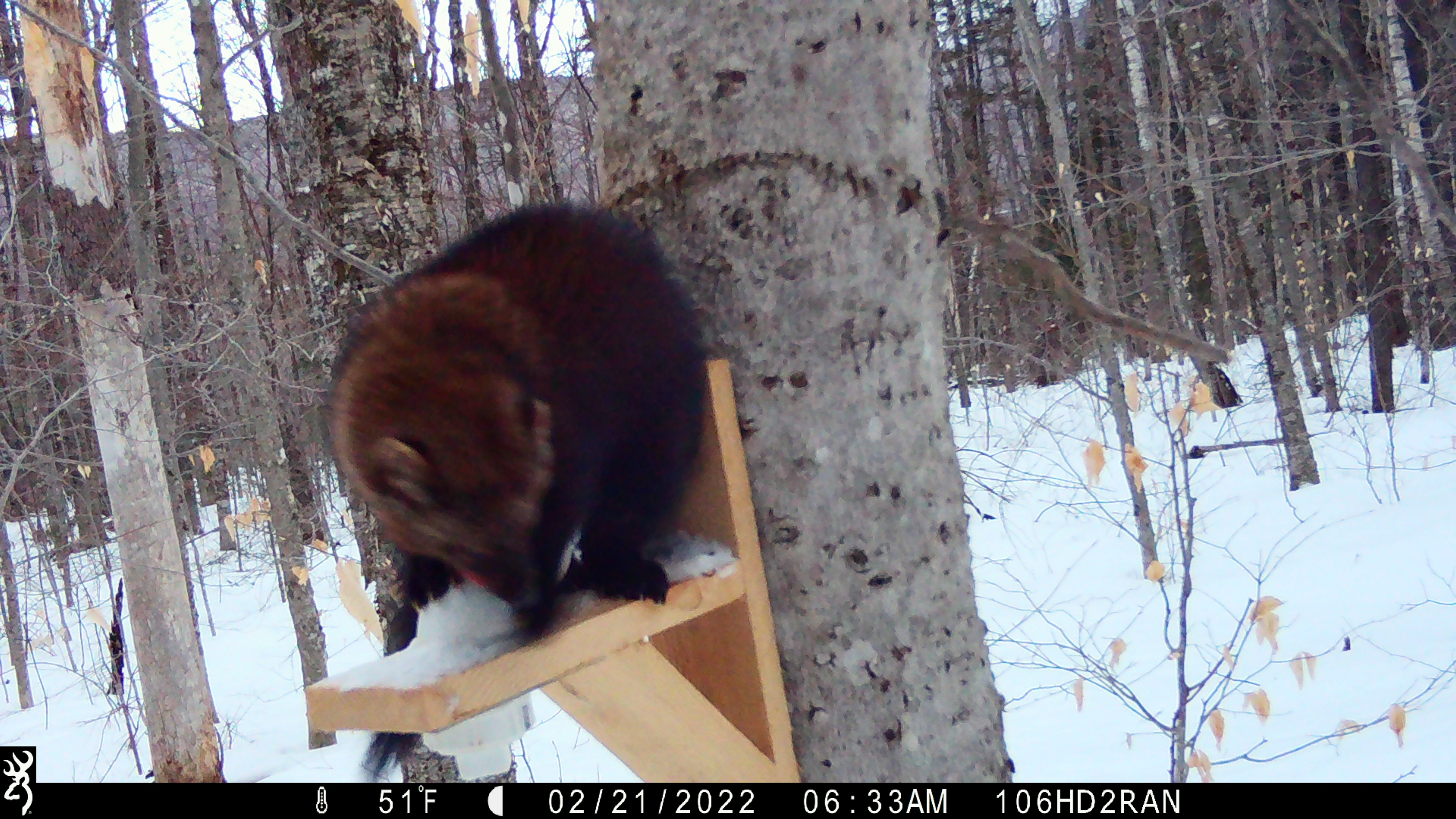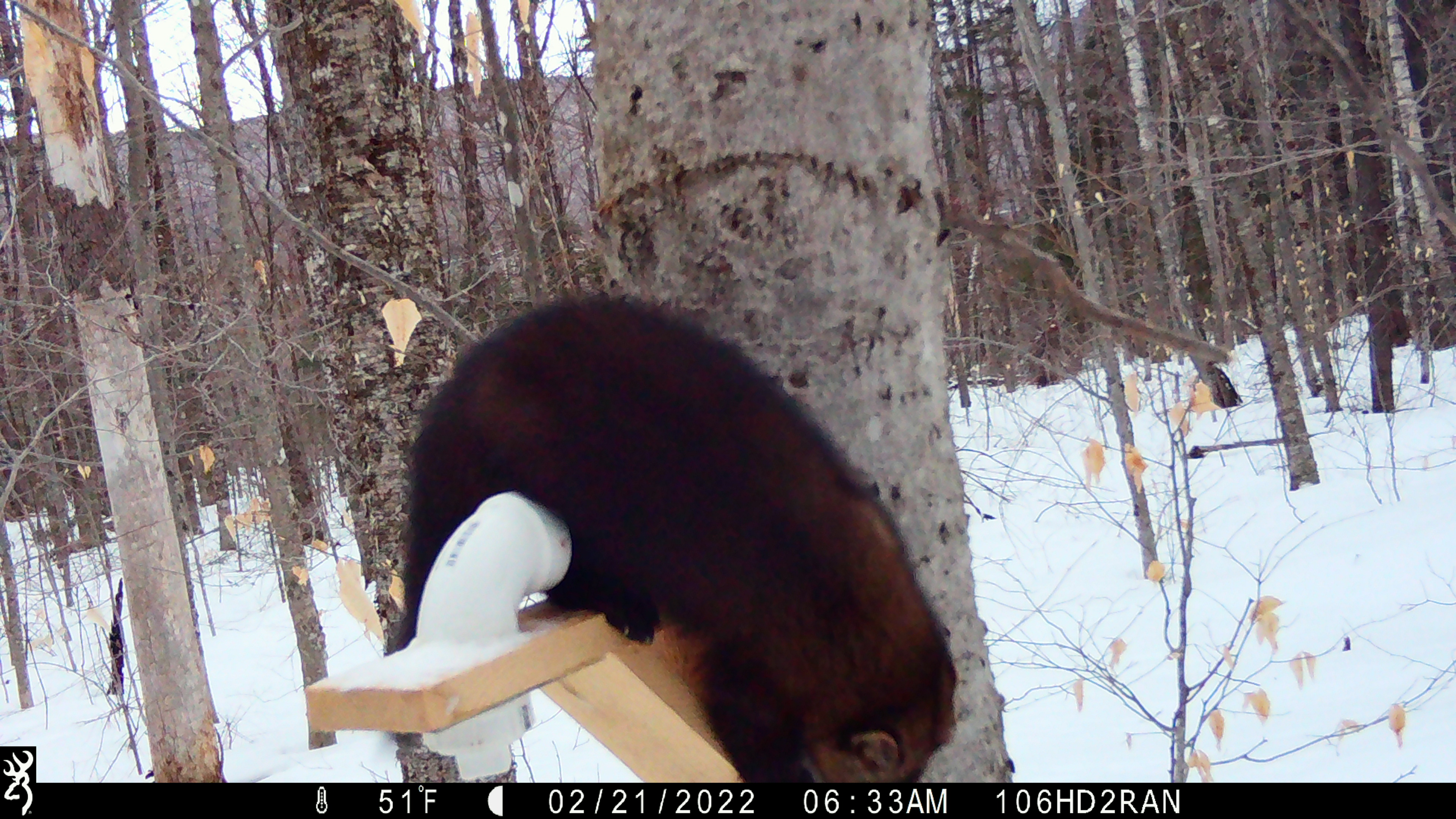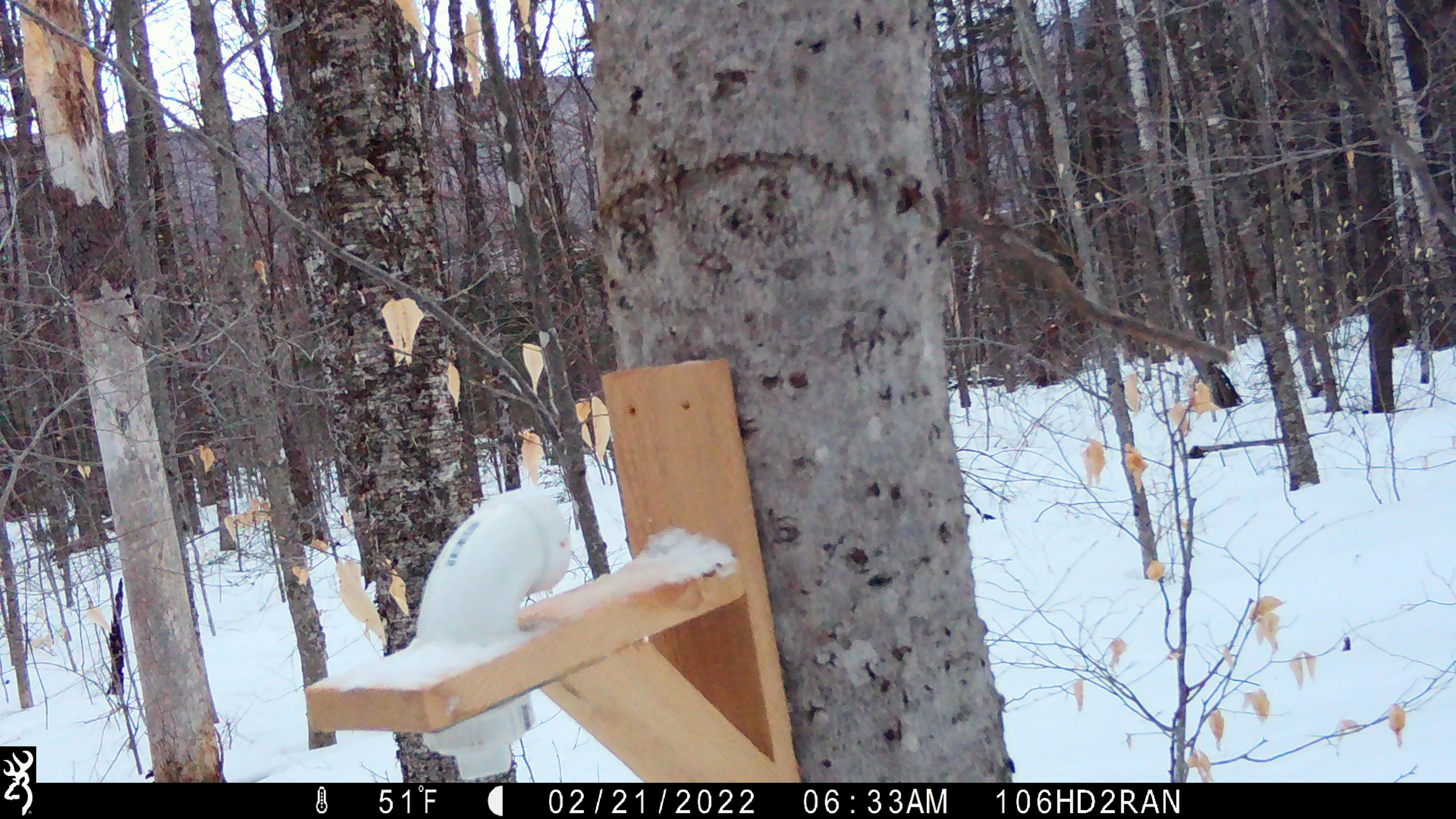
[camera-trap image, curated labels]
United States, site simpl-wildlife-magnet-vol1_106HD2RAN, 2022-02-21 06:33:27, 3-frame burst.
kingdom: Animalia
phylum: Chordata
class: Mammalia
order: Carnivora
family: Mustelidae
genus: Pekania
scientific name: Pekania pennanti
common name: fisher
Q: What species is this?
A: Fisher (Pekania pennanti).